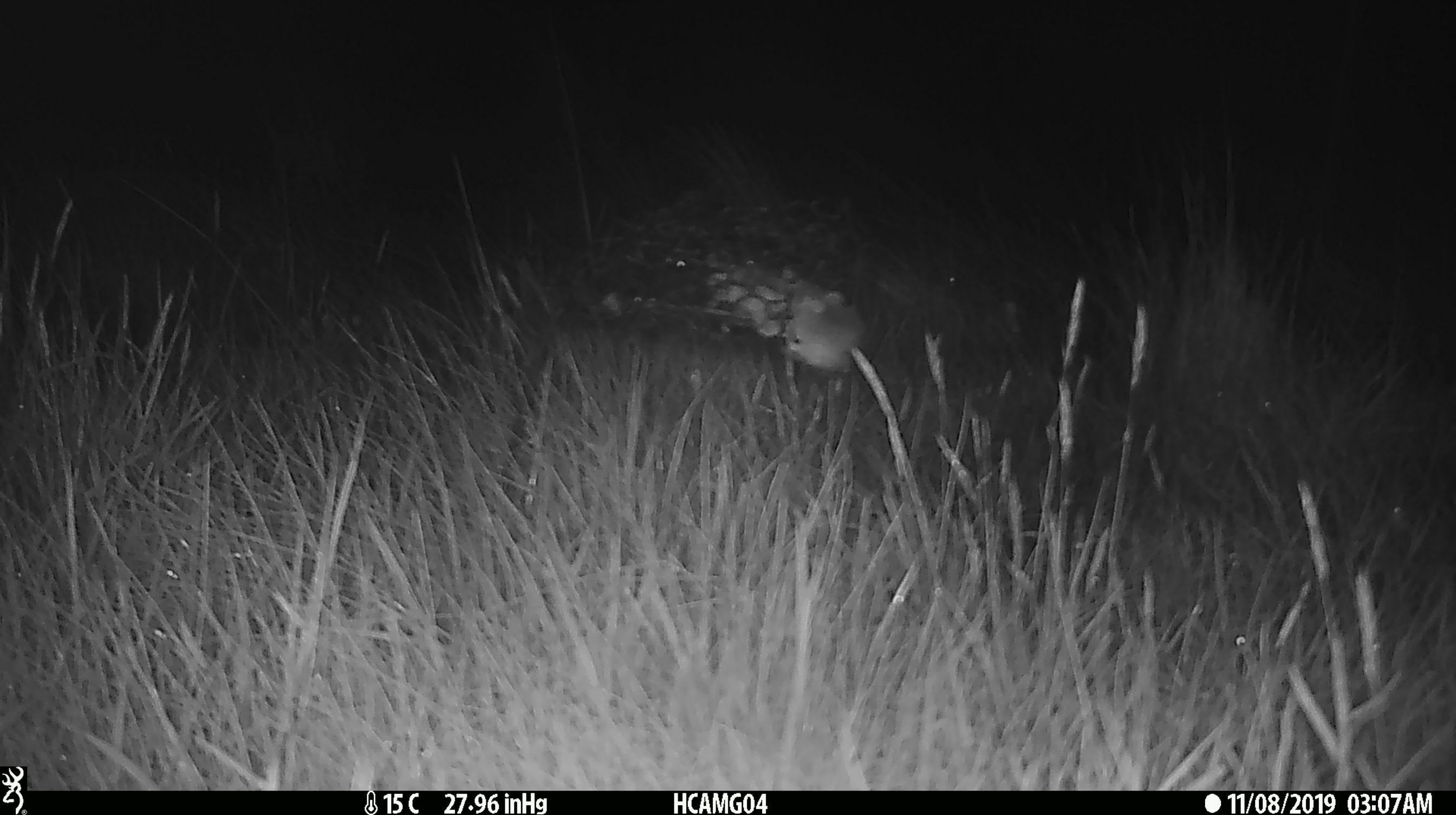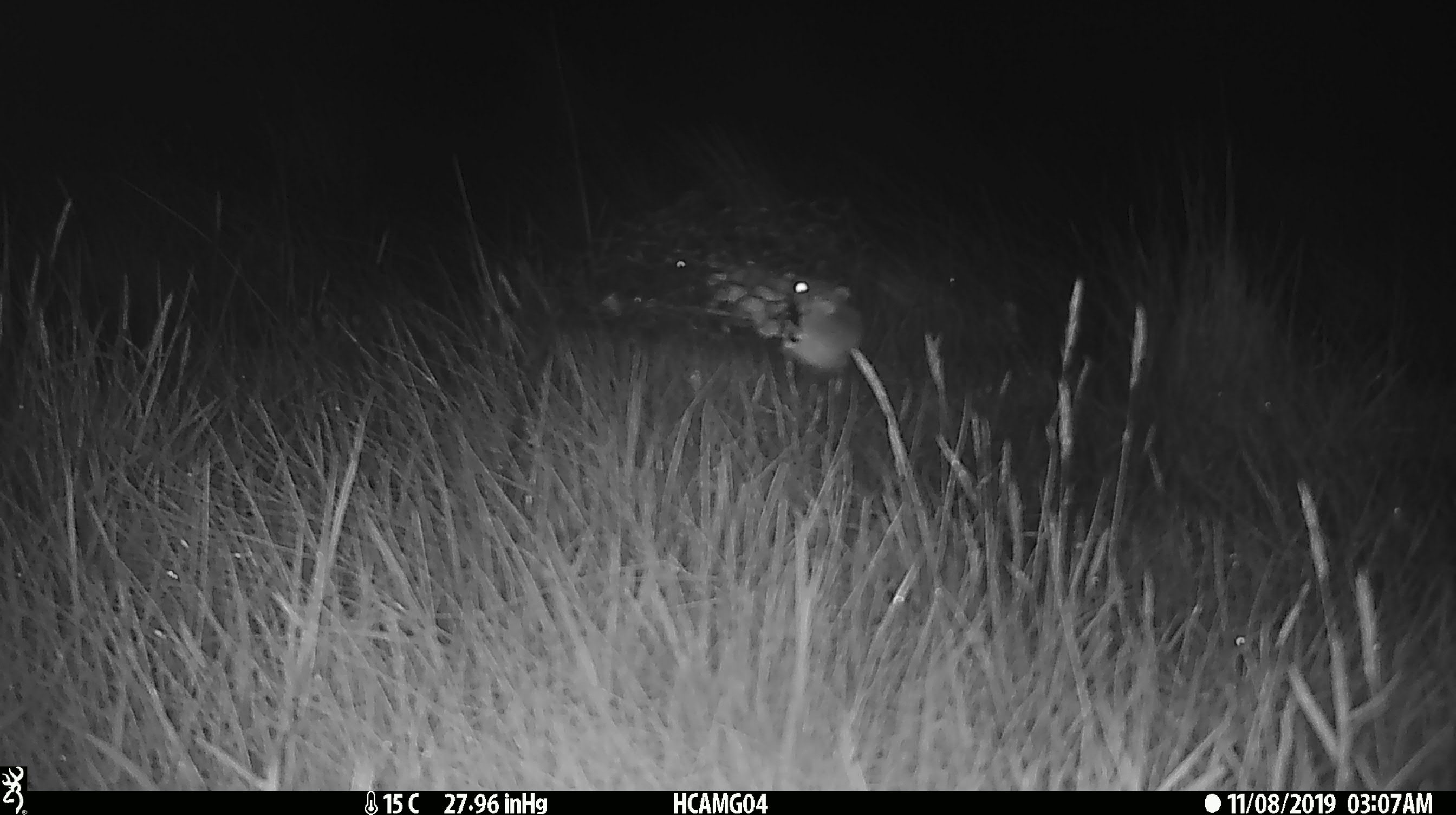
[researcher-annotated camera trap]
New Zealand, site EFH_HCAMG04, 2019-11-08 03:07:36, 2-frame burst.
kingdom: Animalia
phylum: Chordata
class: Mammalia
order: Rodentia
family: Muridae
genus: Mus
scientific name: Mus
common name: mouse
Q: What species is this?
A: Mouse (Mus).